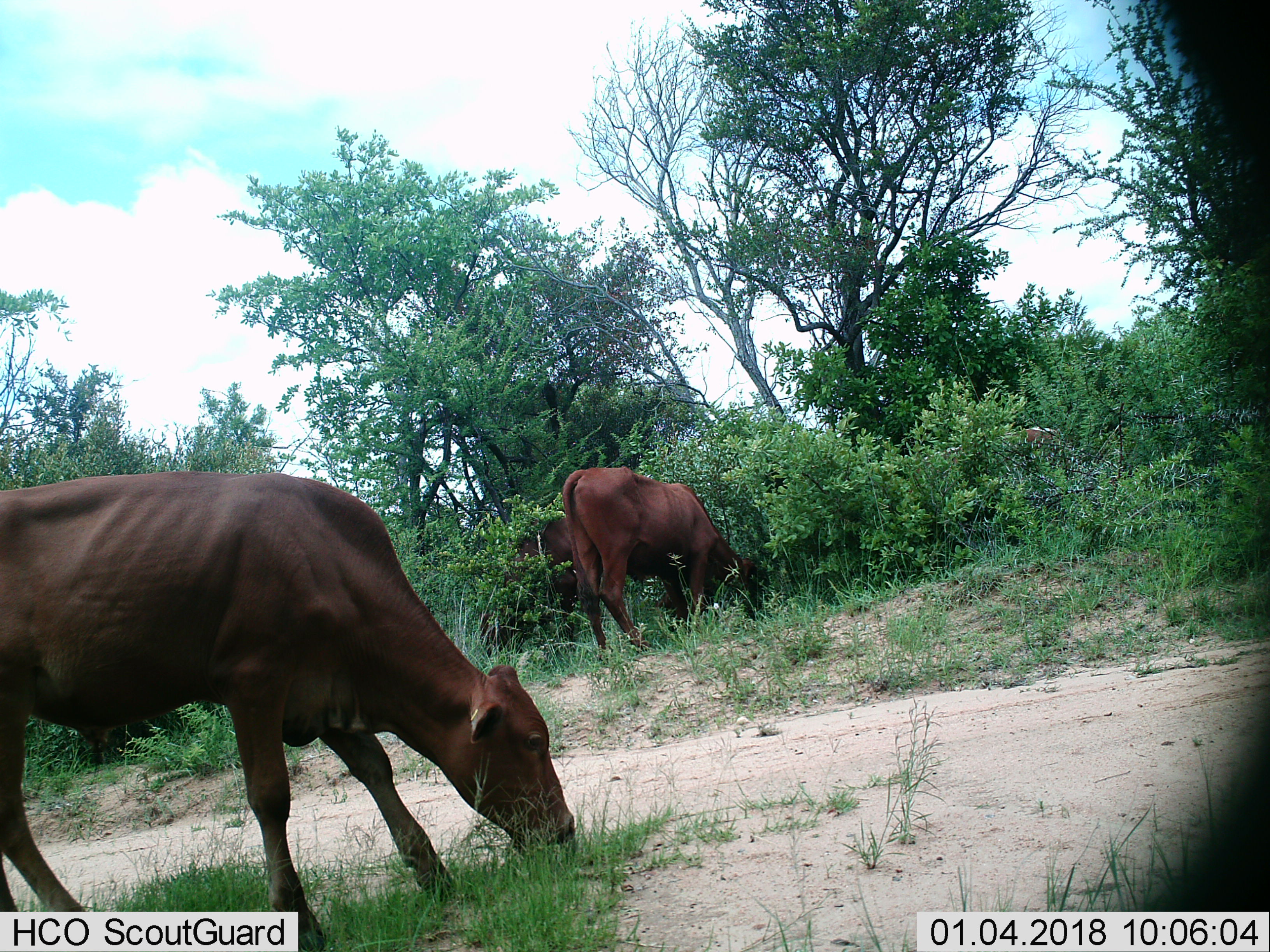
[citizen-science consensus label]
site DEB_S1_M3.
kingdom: Animalia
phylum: Chordata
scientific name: Vertebrata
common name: domestic animal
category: domesticanimal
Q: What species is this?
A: Domesticanimal (domestic animal) (Vertebrata).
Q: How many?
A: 4.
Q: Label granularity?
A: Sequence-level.